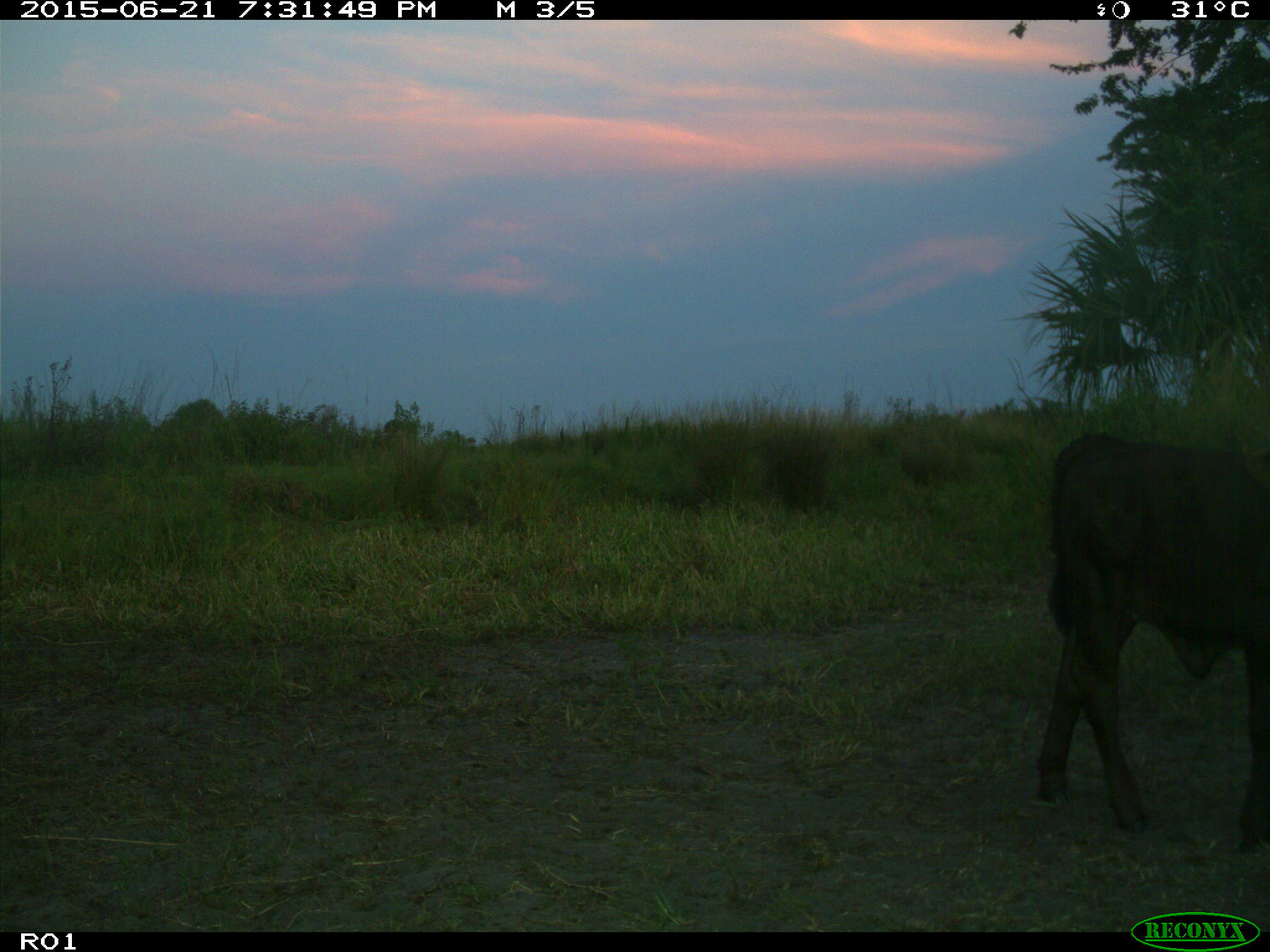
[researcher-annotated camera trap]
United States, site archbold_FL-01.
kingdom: Animalia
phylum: Chordata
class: Mammalia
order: Artiodactyla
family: Bovidae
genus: Bos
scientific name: Bos taurus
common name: domestic cow